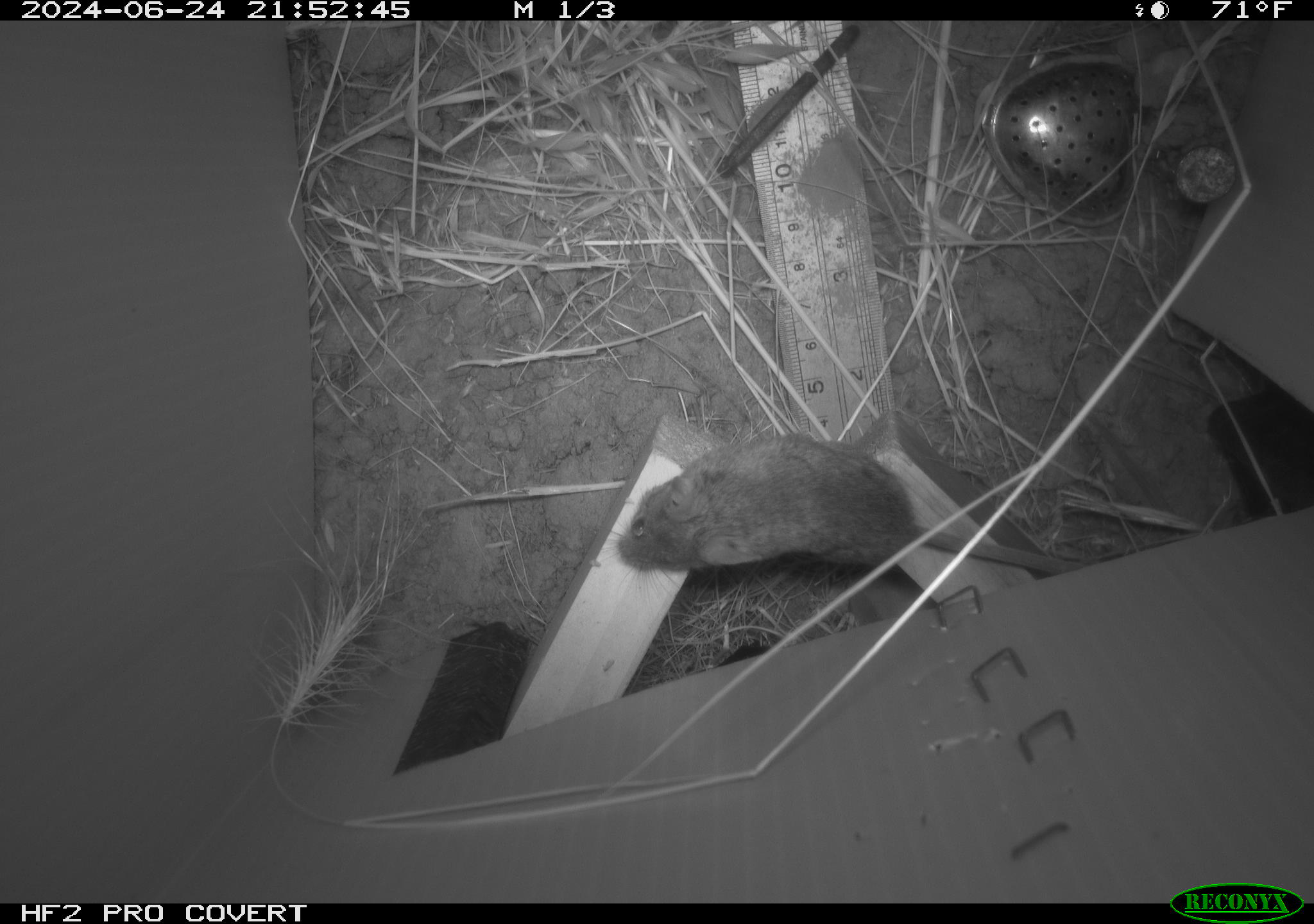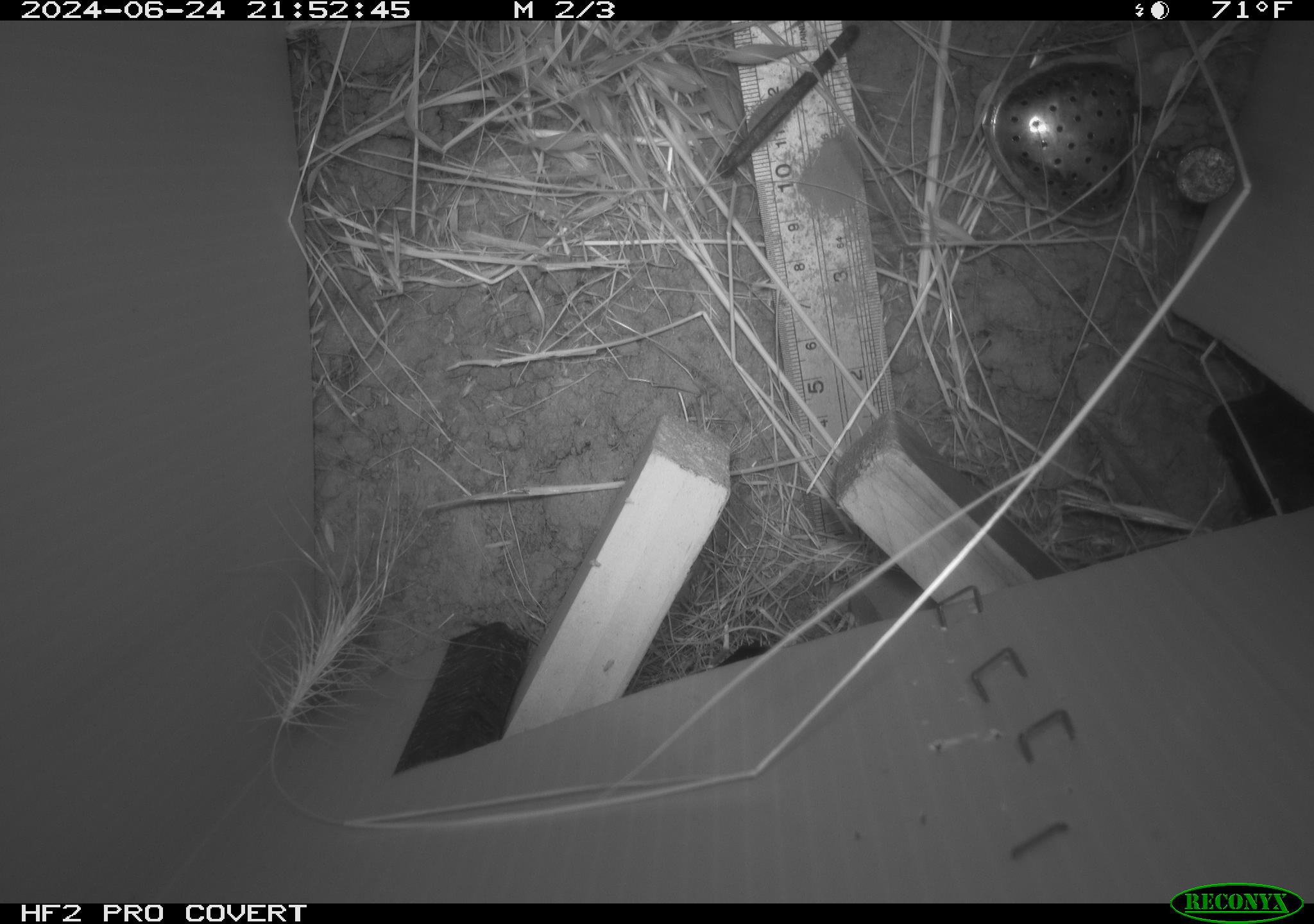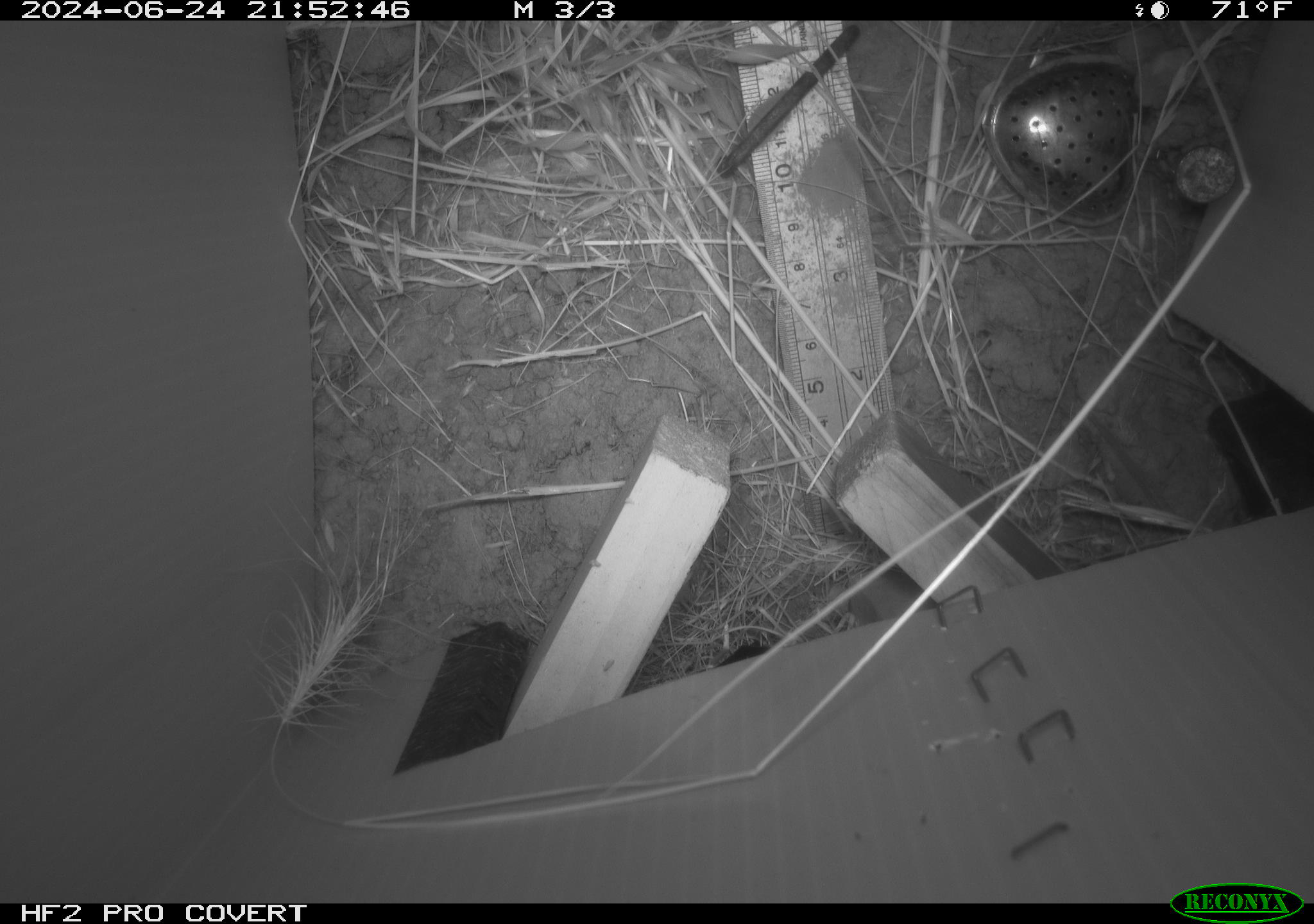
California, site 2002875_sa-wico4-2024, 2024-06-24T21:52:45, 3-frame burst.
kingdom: Animalia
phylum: Chordata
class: Mammalia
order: Rodentia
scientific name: Rodentia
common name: rodent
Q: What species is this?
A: Rodent (Rodentia).